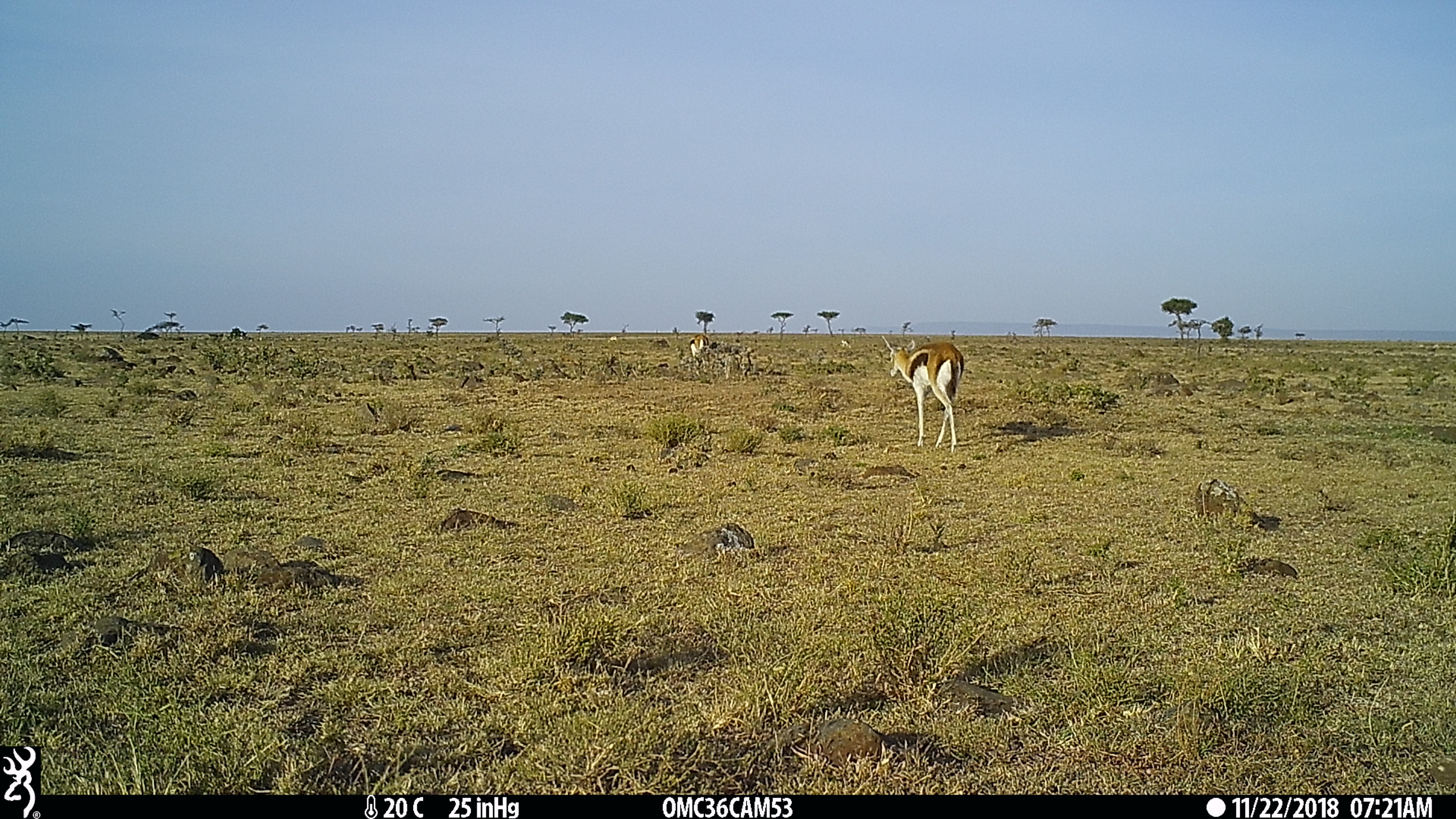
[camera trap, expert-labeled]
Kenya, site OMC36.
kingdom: Animalia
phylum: Chordata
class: Mammalia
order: Artiodactyla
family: Bovidae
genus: Eudorcas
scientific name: Eudorcas thomsonii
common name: thomon's gazelle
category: gazelle thomsons